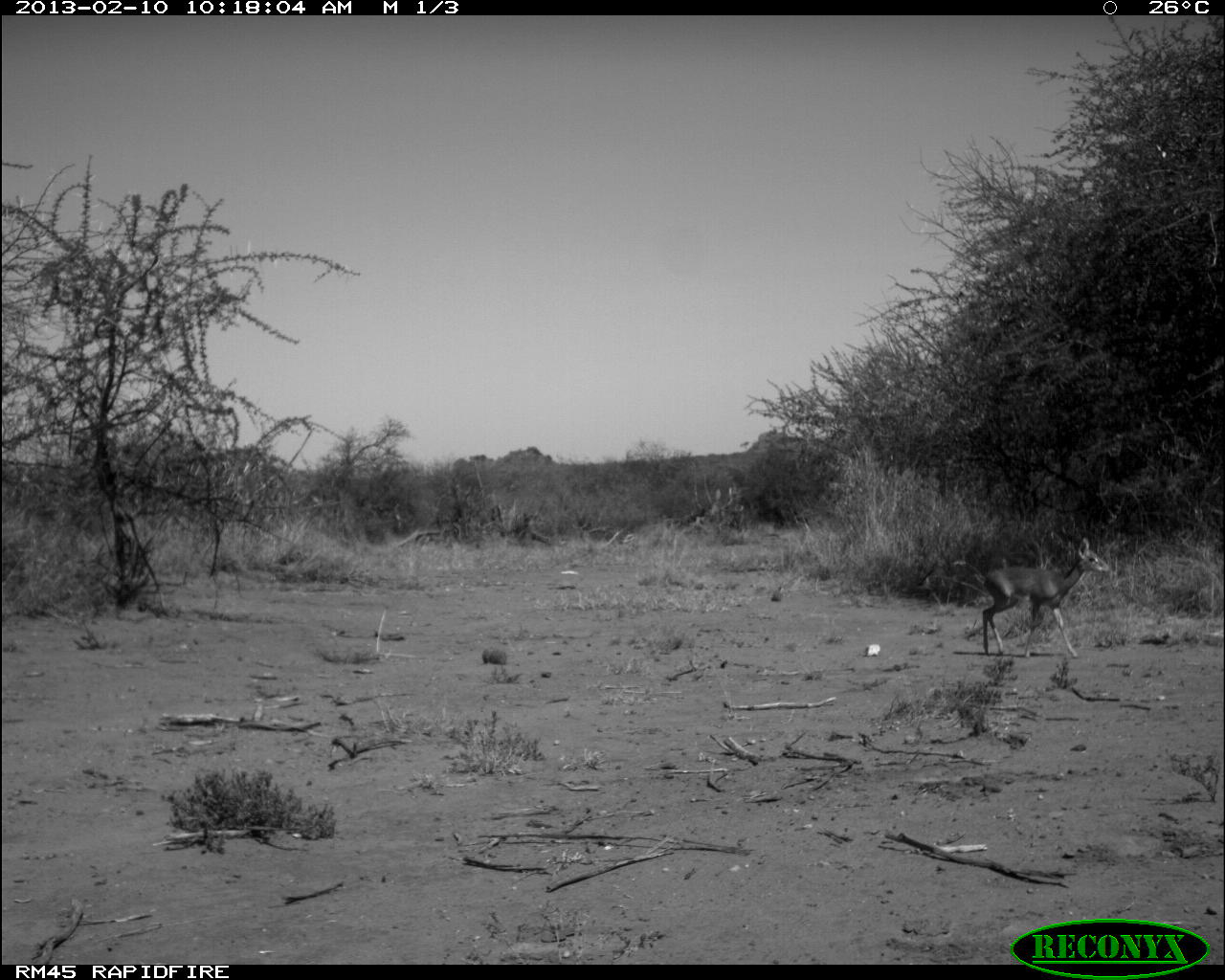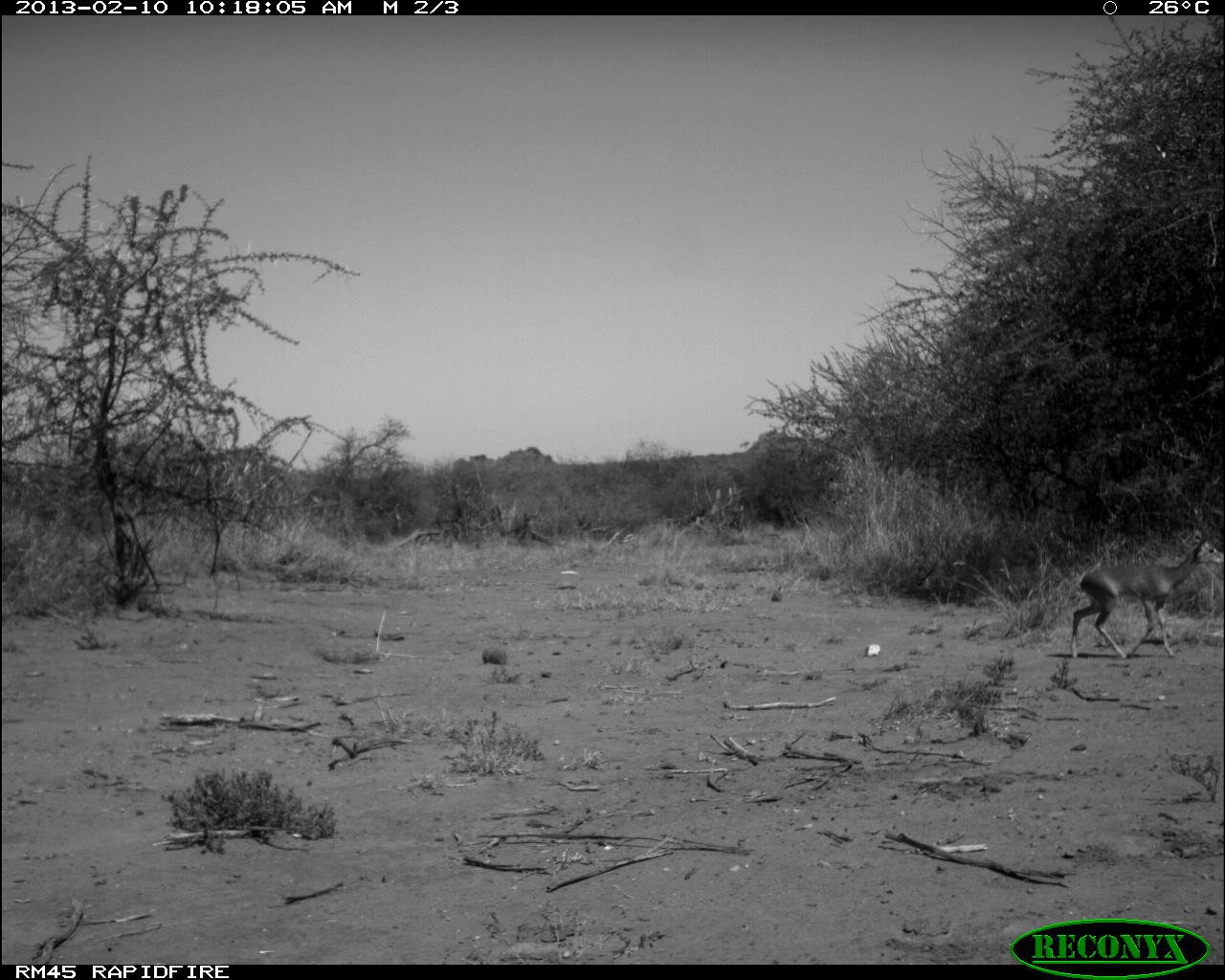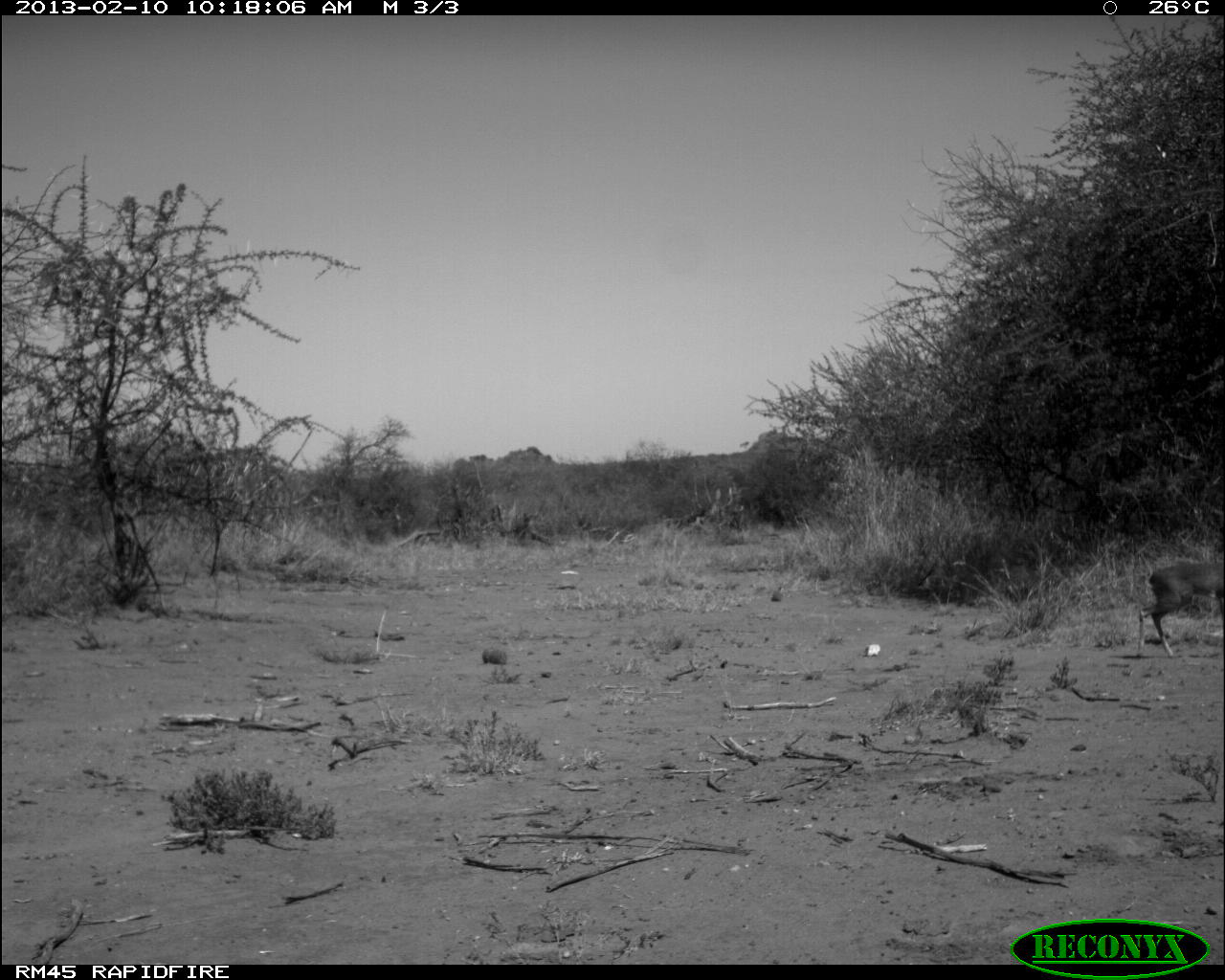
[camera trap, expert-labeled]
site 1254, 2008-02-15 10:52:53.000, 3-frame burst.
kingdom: Animalia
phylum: Chordata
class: Mammalia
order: Artiodactyla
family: Bovidae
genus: Aepyceros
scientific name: Aepyceros melampus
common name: impala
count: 2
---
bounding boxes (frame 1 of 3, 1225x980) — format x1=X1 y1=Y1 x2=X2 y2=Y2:
aepyceros melampus: x1=981 y1=536 x2=1111 y2=659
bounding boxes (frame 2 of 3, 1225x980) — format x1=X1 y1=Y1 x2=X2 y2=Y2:
aepyceros melampus: x1=1070 y1=528 x2=1225 y2=660